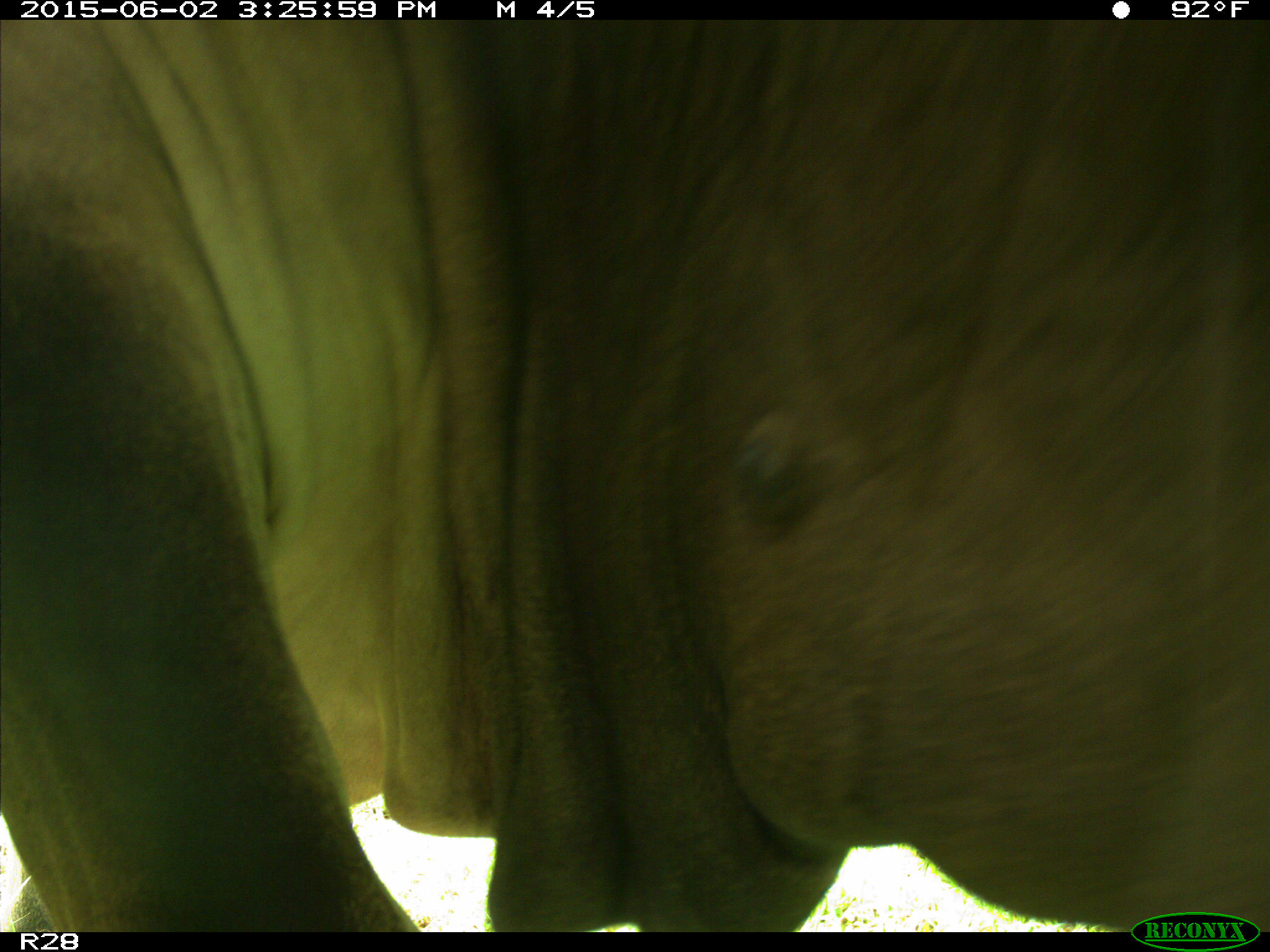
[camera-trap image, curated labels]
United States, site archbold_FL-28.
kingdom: Animalia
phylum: Chordata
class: Mammalia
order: Artiodactyla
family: Bovidae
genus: Bos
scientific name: Bos taurus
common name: domestic cow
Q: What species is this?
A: Bos taurus (domestic cow).